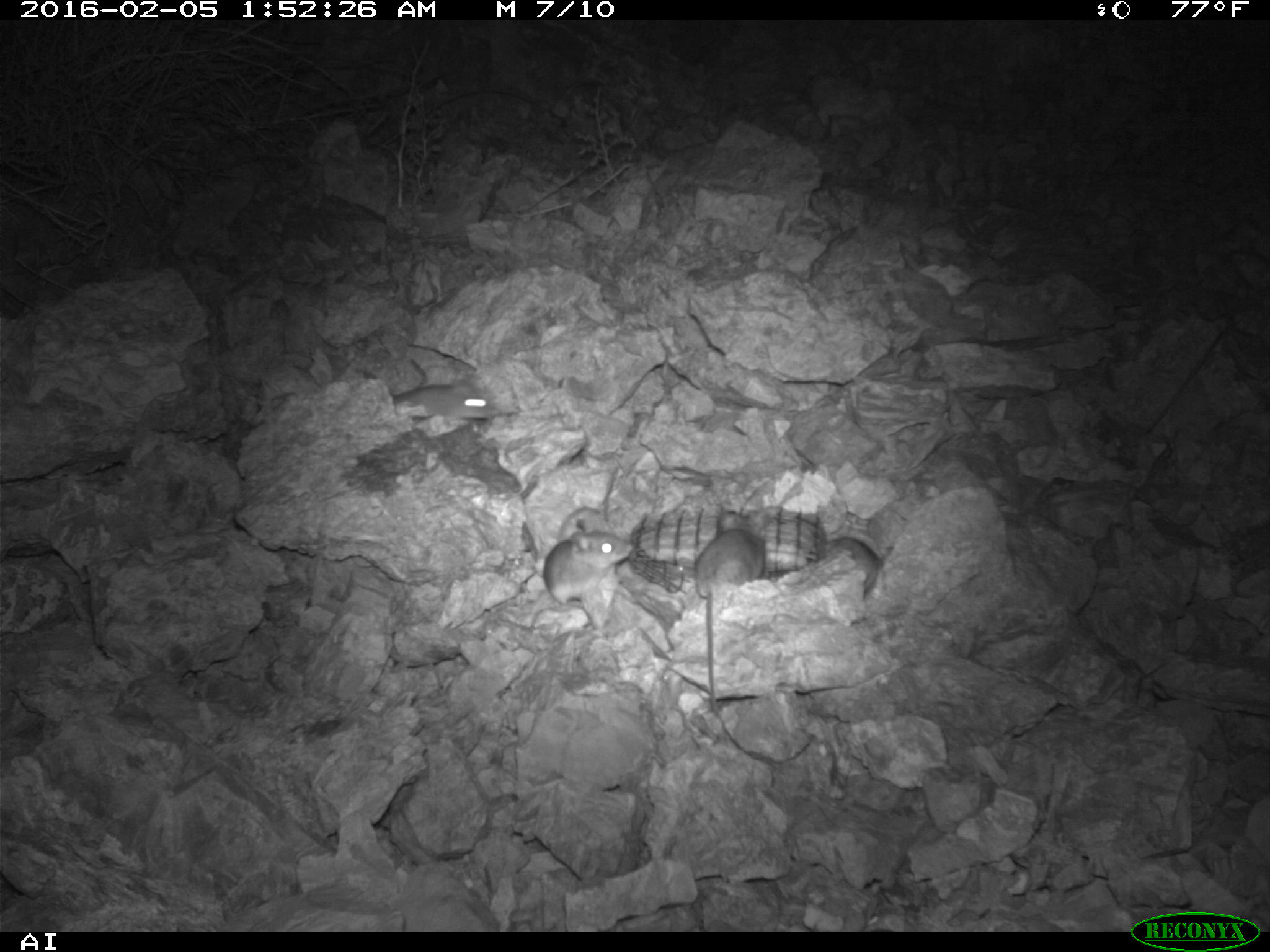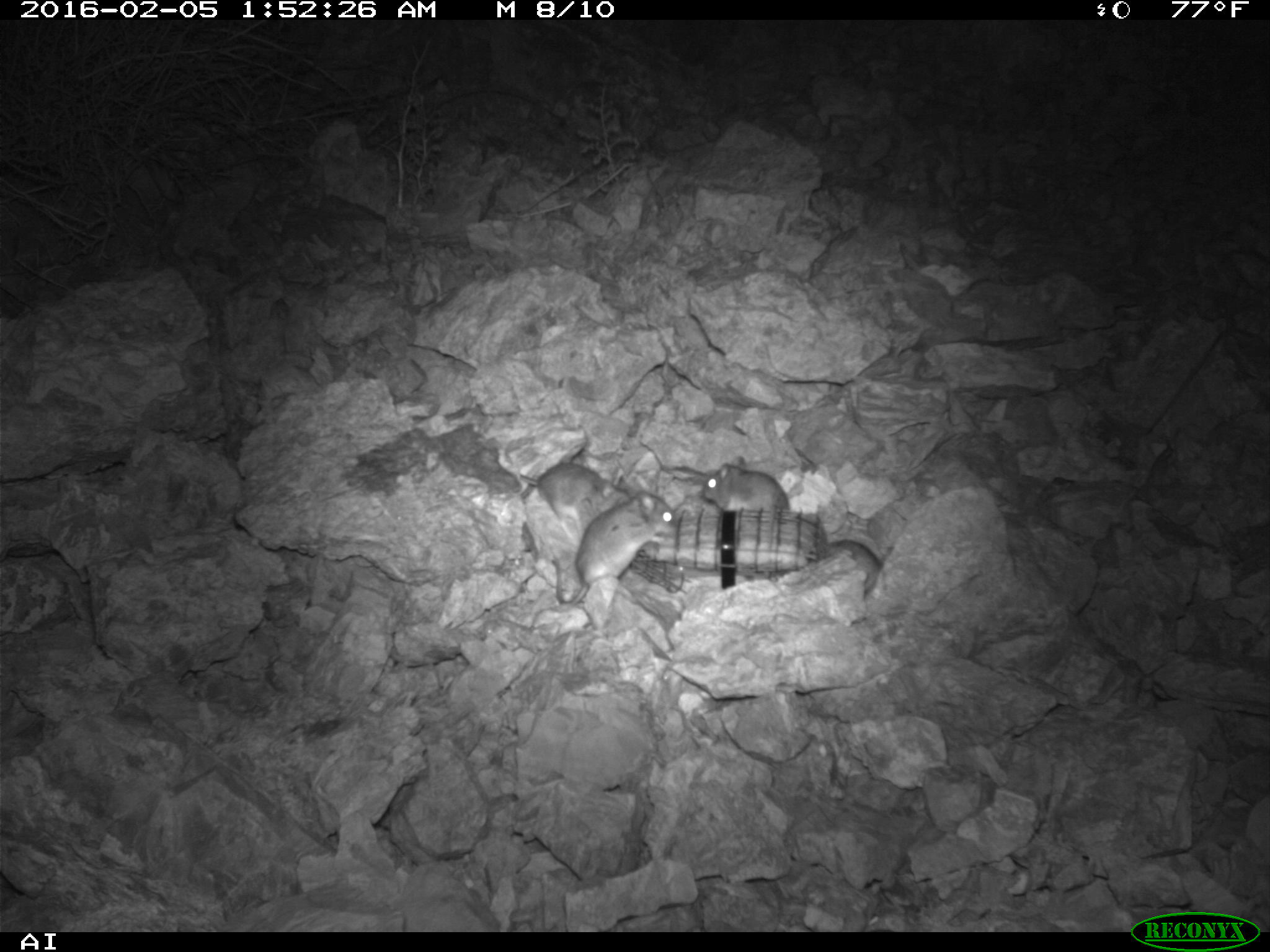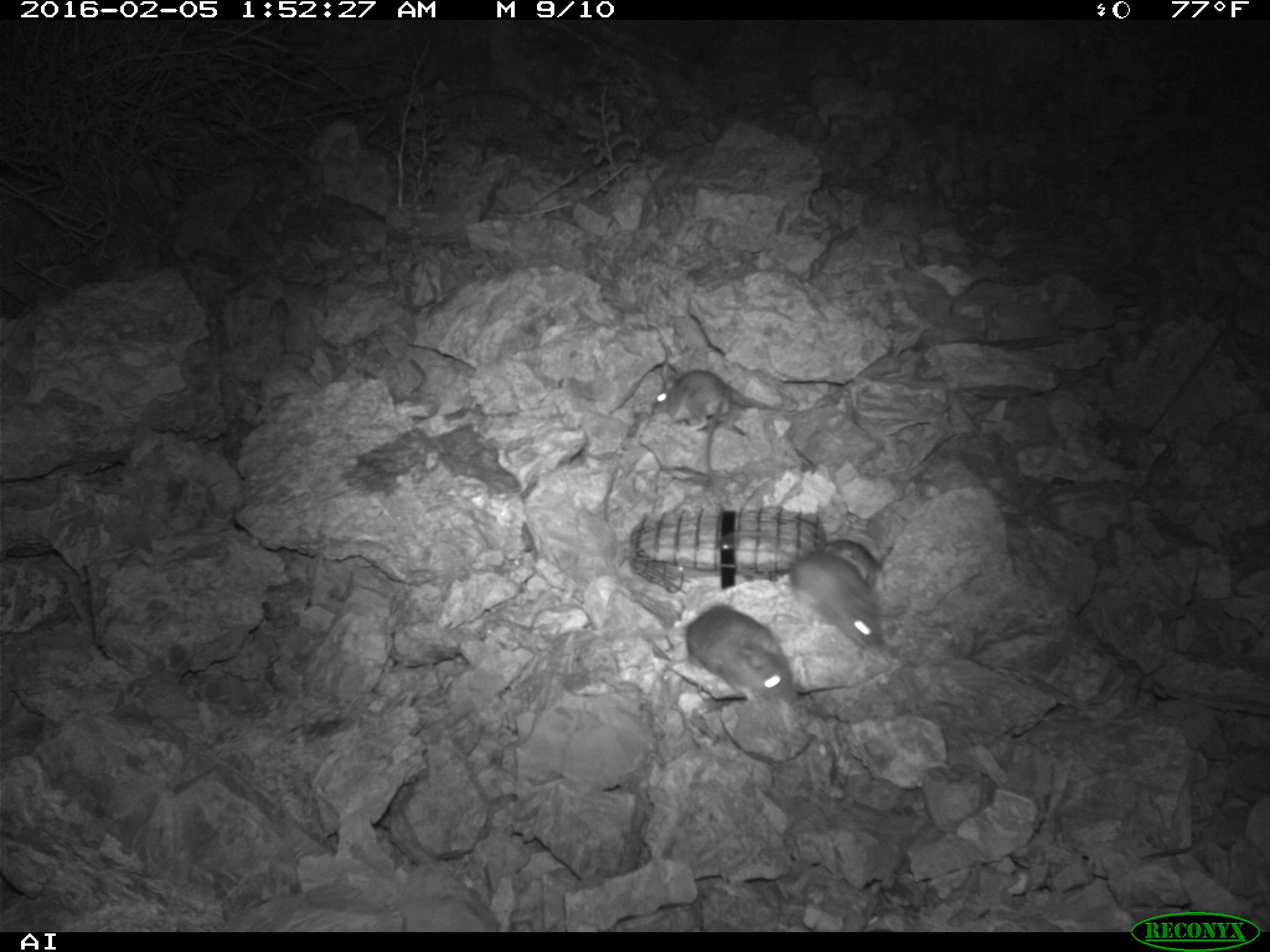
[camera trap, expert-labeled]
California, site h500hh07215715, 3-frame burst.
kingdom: Animalia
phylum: Chordata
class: Mammalia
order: Rodentia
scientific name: Rodentia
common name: rodent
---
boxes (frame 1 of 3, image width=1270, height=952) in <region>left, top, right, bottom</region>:
rodent: <region>699, 508, 814, 767</region>; <region>544, 536, 634, 628</region>; <region>392, 381, 499, 421</region>; <region>820, 533, 880, 596</region>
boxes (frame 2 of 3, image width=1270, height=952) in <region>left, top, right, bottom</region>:
rodent: <region>548, 490, 677, 612</region>; <region>519, 462, 605, 546</region>; <region>701, 456, 791, 512</region>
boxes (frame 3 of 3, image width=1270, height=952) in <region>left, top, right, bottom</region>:
rodent: <region>686, 601, 798, 709</region>; <region>785, 546, 884, 654</region>; <region>654, 369, 770, 431</region>; <region>824, 538, 878, 585</region>